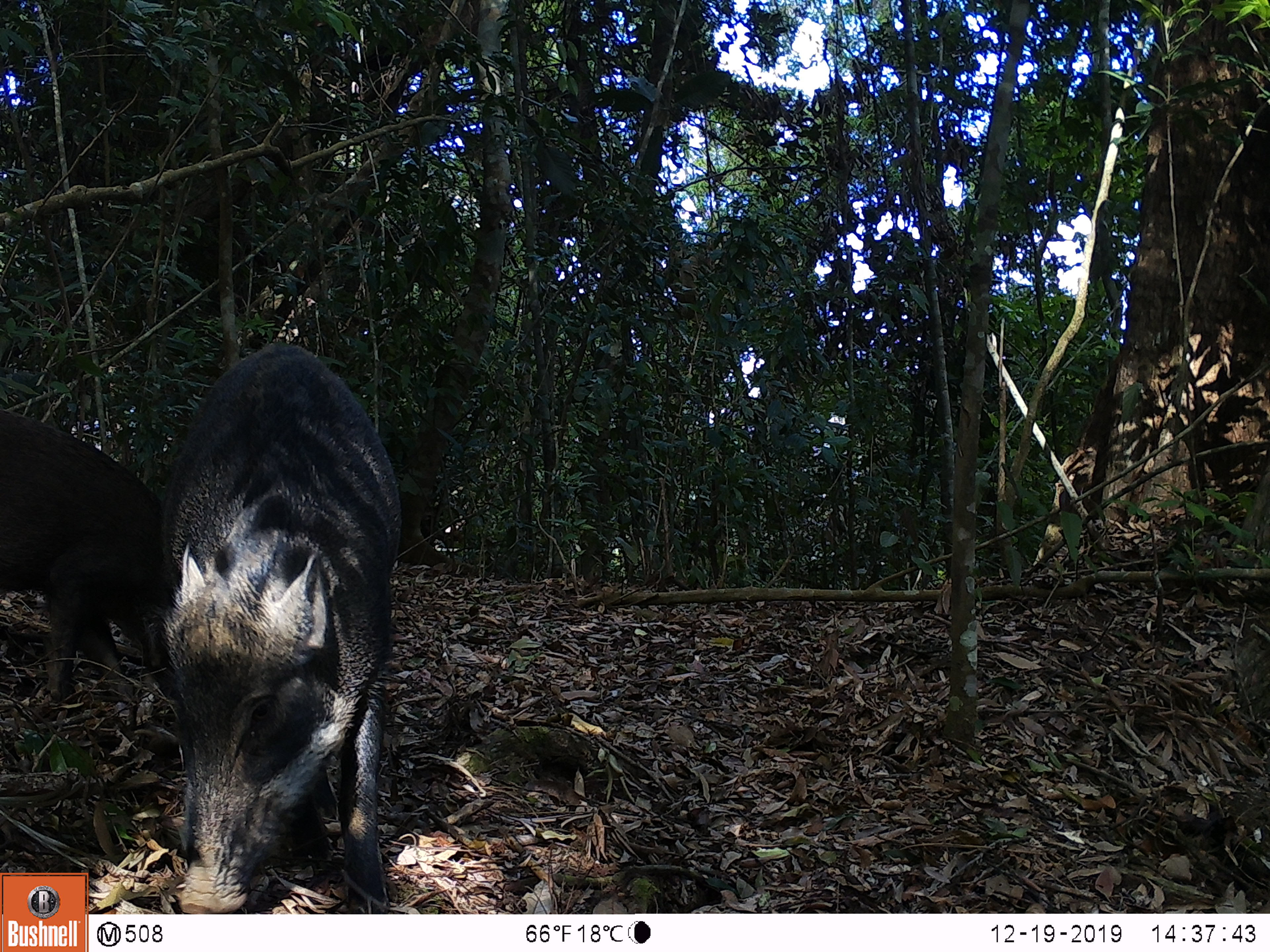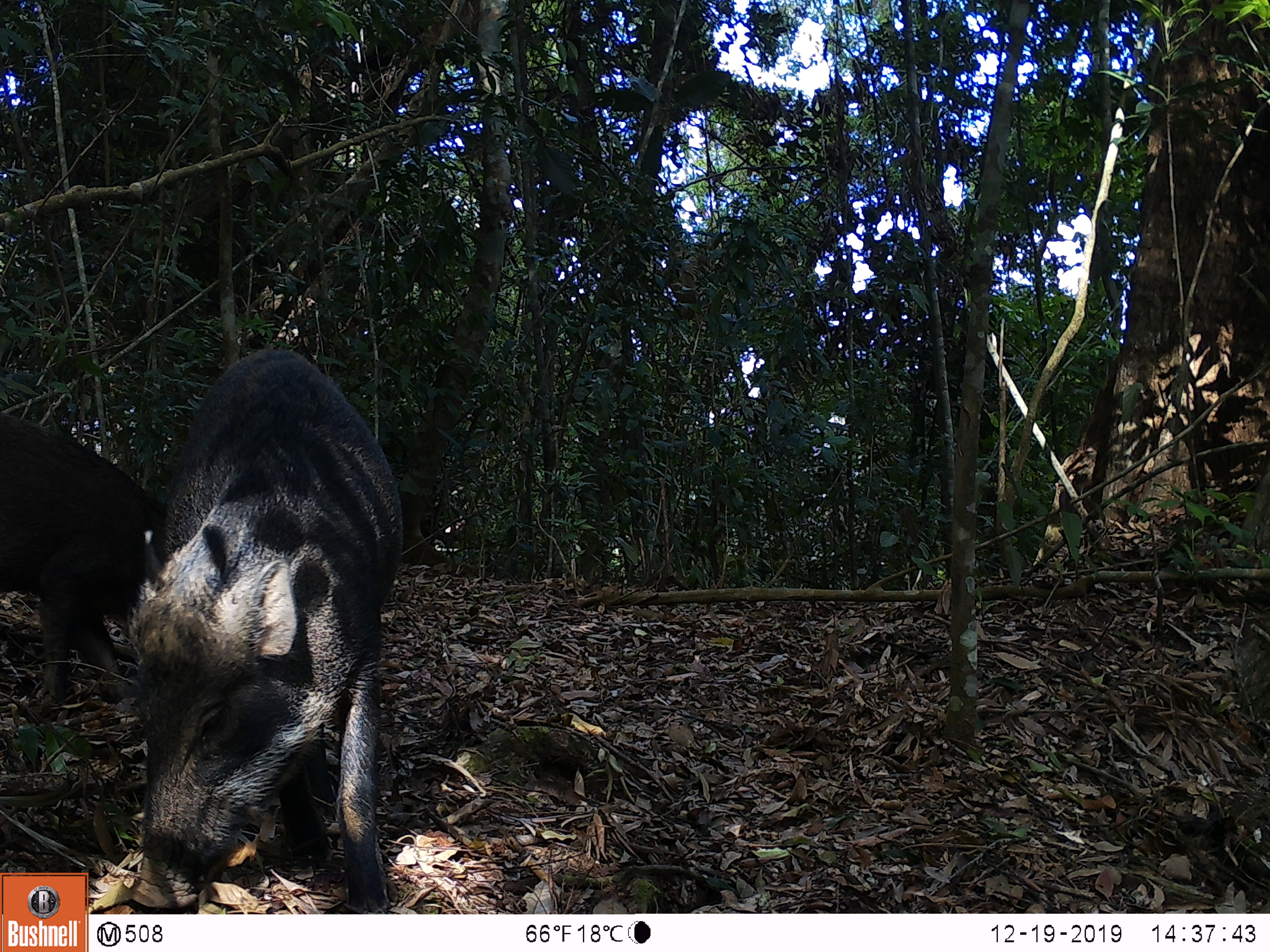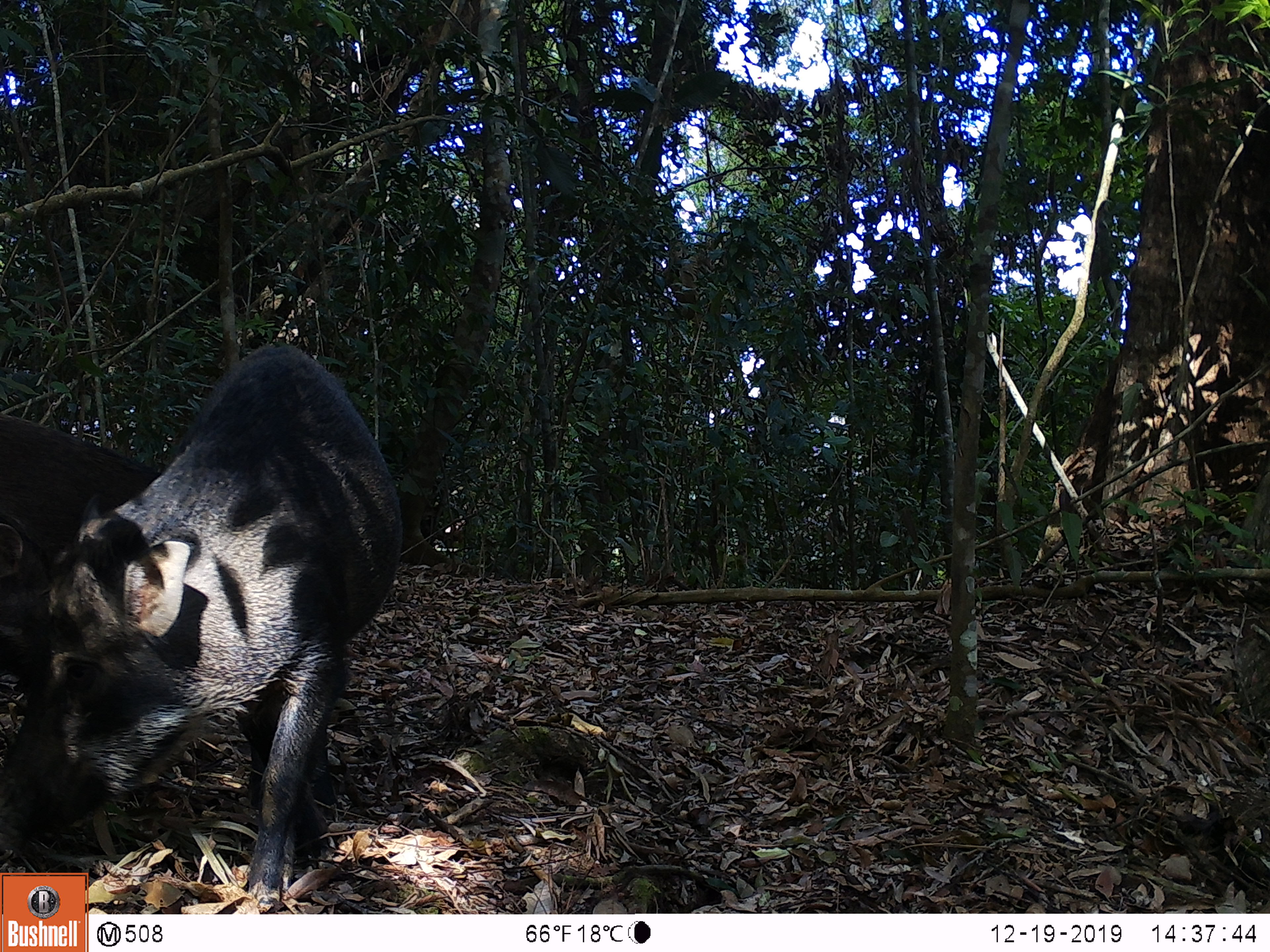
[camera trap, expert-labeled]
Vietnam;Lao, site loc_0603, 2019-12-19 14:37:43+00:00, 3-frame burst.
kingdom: Animalia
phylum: Chordata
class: Mammalia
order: Artiodactyla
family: Suidae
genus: Sus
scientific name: Sus scrofa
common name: eurasian wild pig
Eurasian wild pig (Sus scrofa). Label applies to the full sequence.